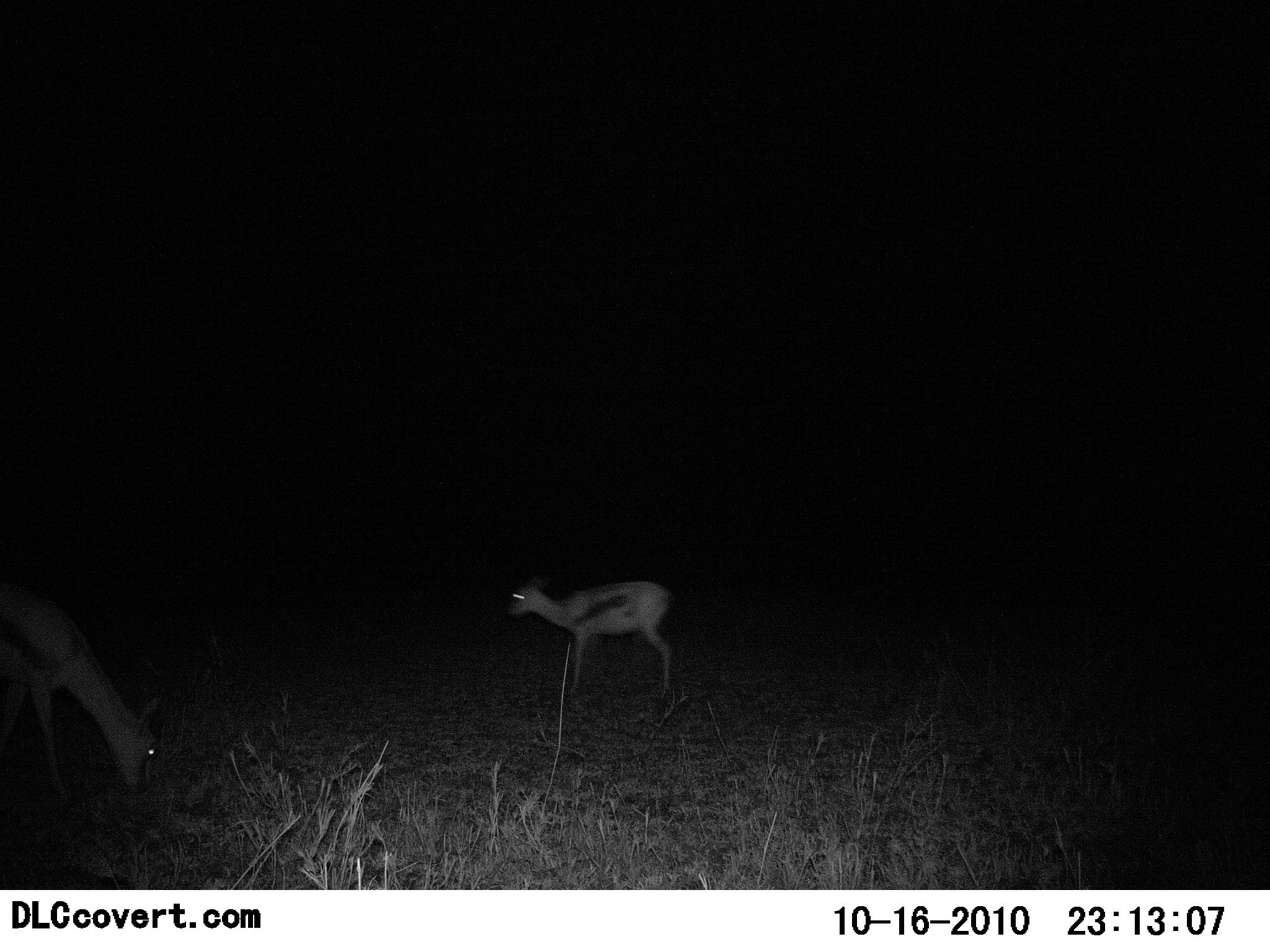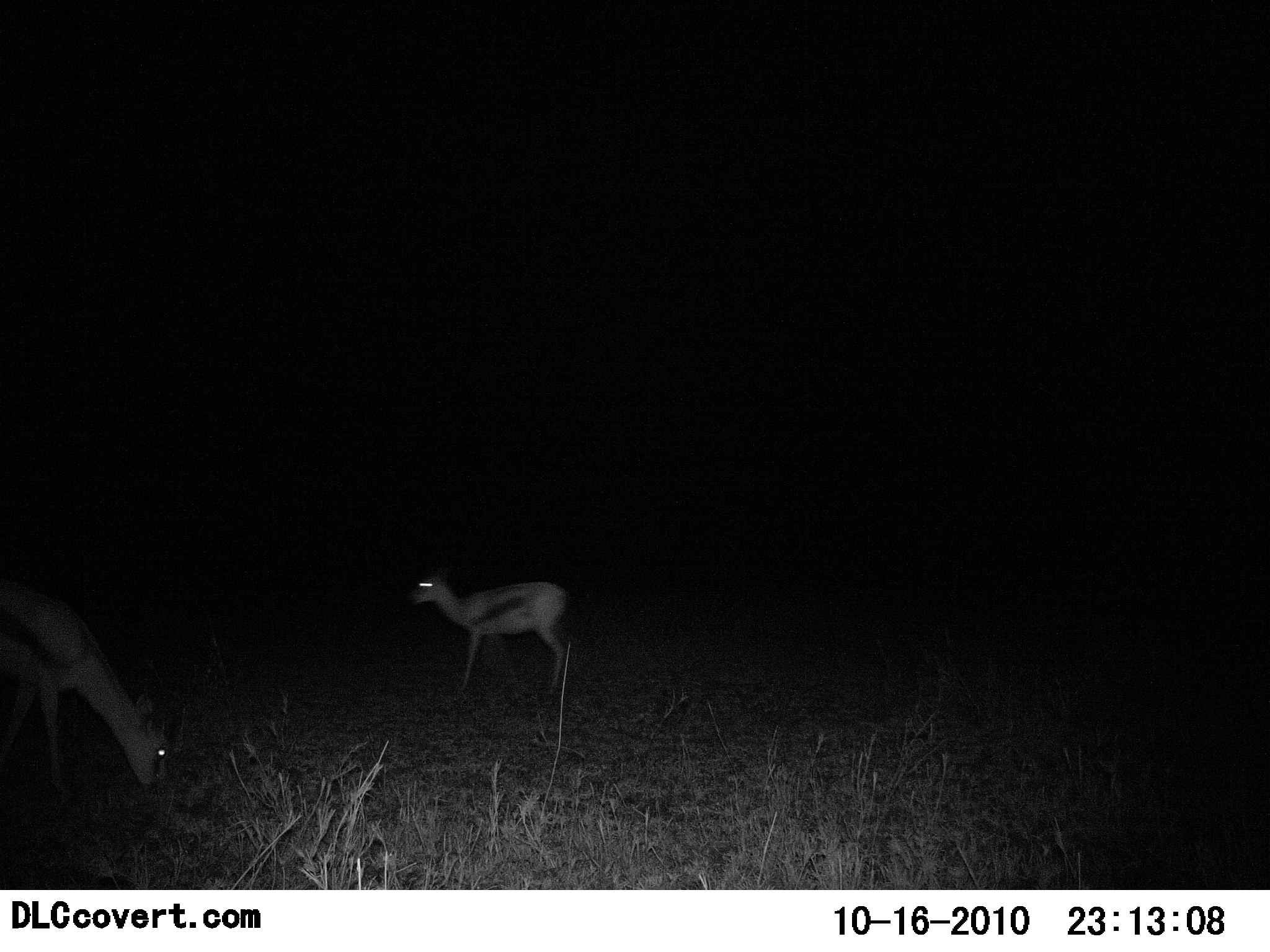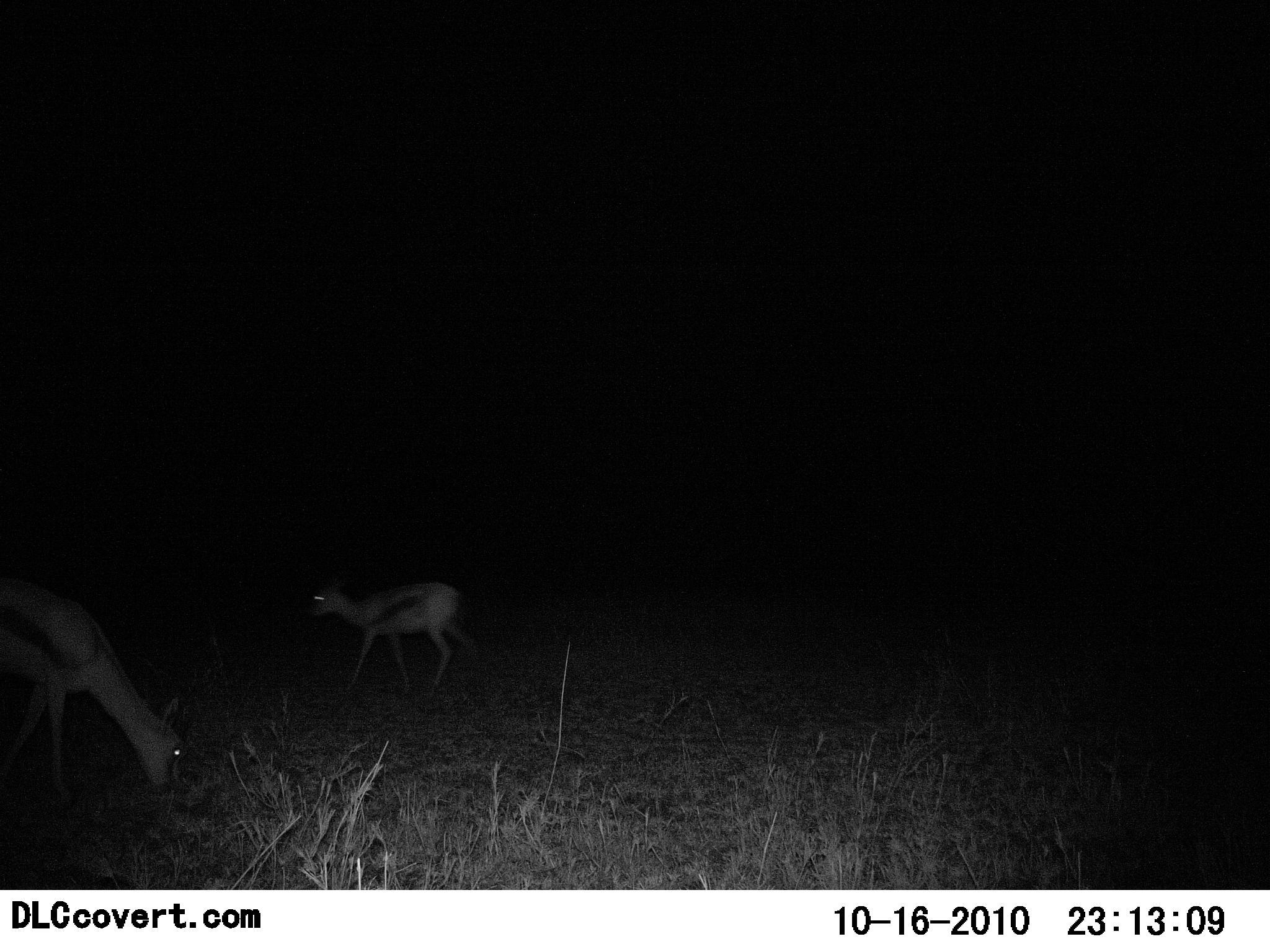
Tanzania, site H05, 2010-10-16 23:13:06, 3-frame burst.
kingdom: Animalia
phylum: Chordata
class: Mammalia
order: Artiodactyla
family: Bovidae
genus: Eudorcas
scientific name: Eudorcas thomsonii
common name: thomson's gazelle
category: gazellethomsons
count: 2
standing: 22%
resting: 0%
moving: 83%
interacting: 0%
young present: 17%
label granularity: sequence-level